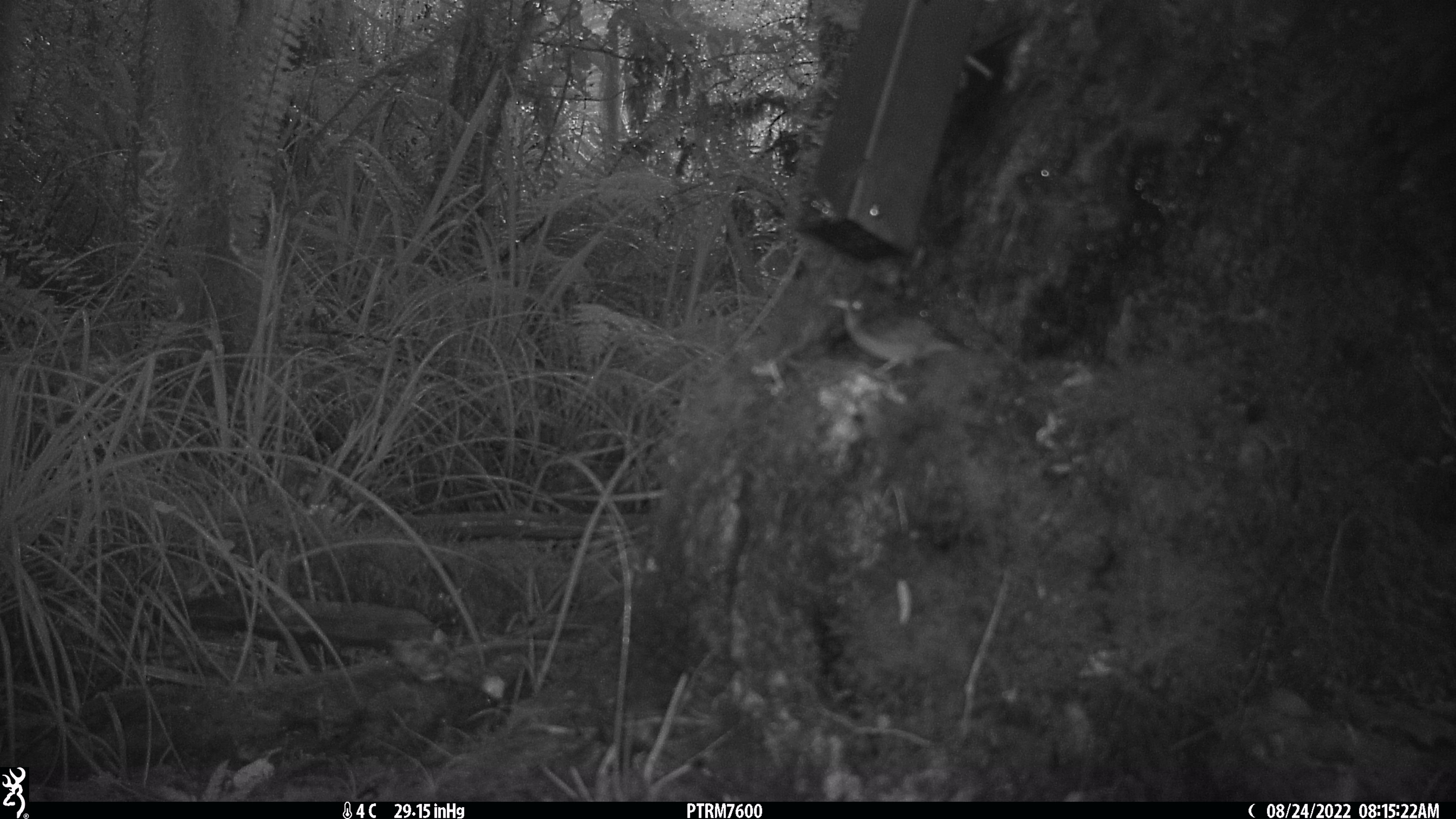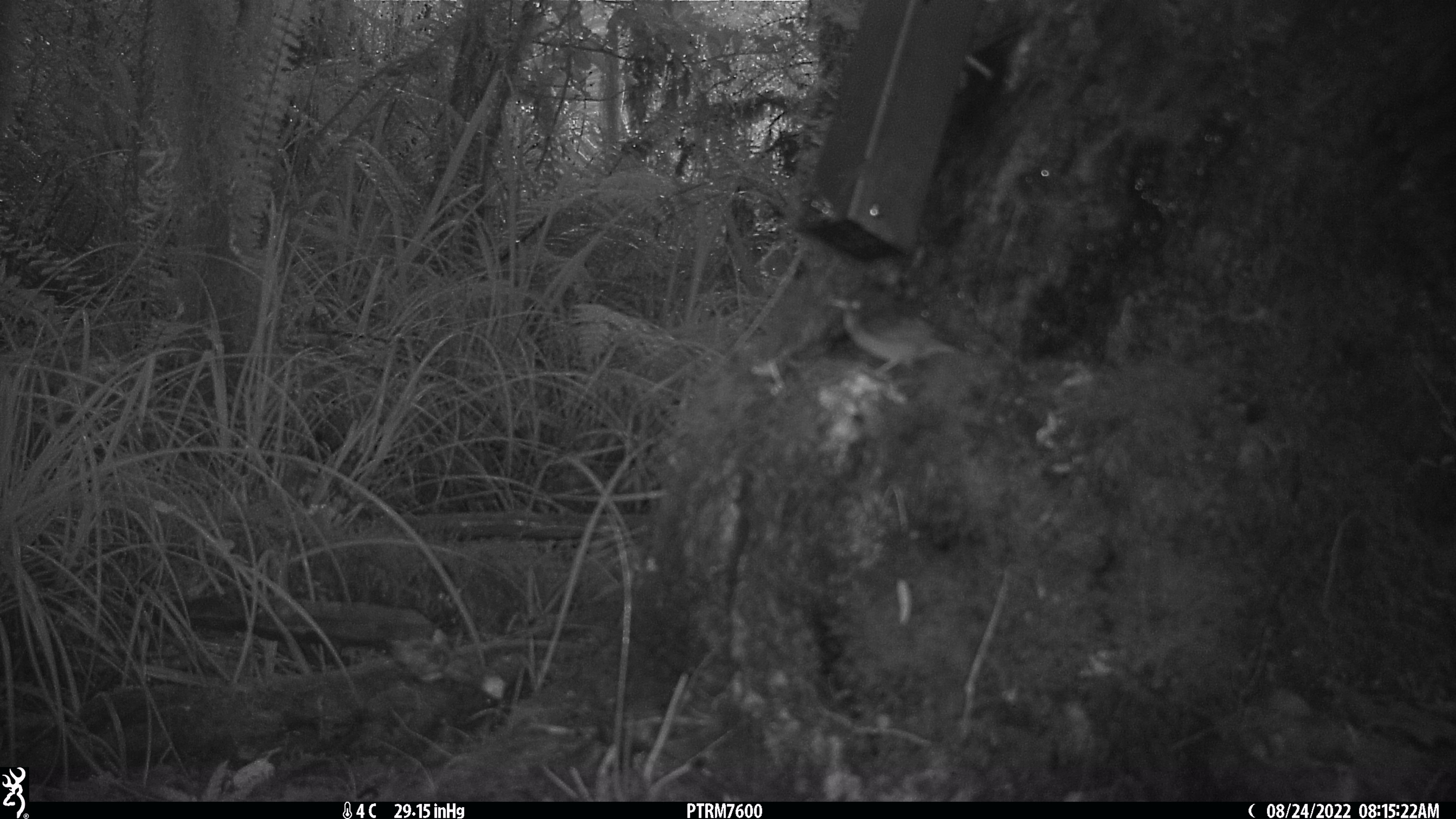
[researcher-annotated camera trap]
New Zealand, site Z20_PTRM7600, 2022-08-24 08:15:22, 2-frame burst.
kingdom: Animalia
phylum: Chordata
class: Aves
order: Passeriformes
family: Zosteropidae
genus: Zosterops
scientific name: Zosterops lateralis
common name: silvereye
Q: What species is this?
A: Silvereye (Zosterops lateralis).